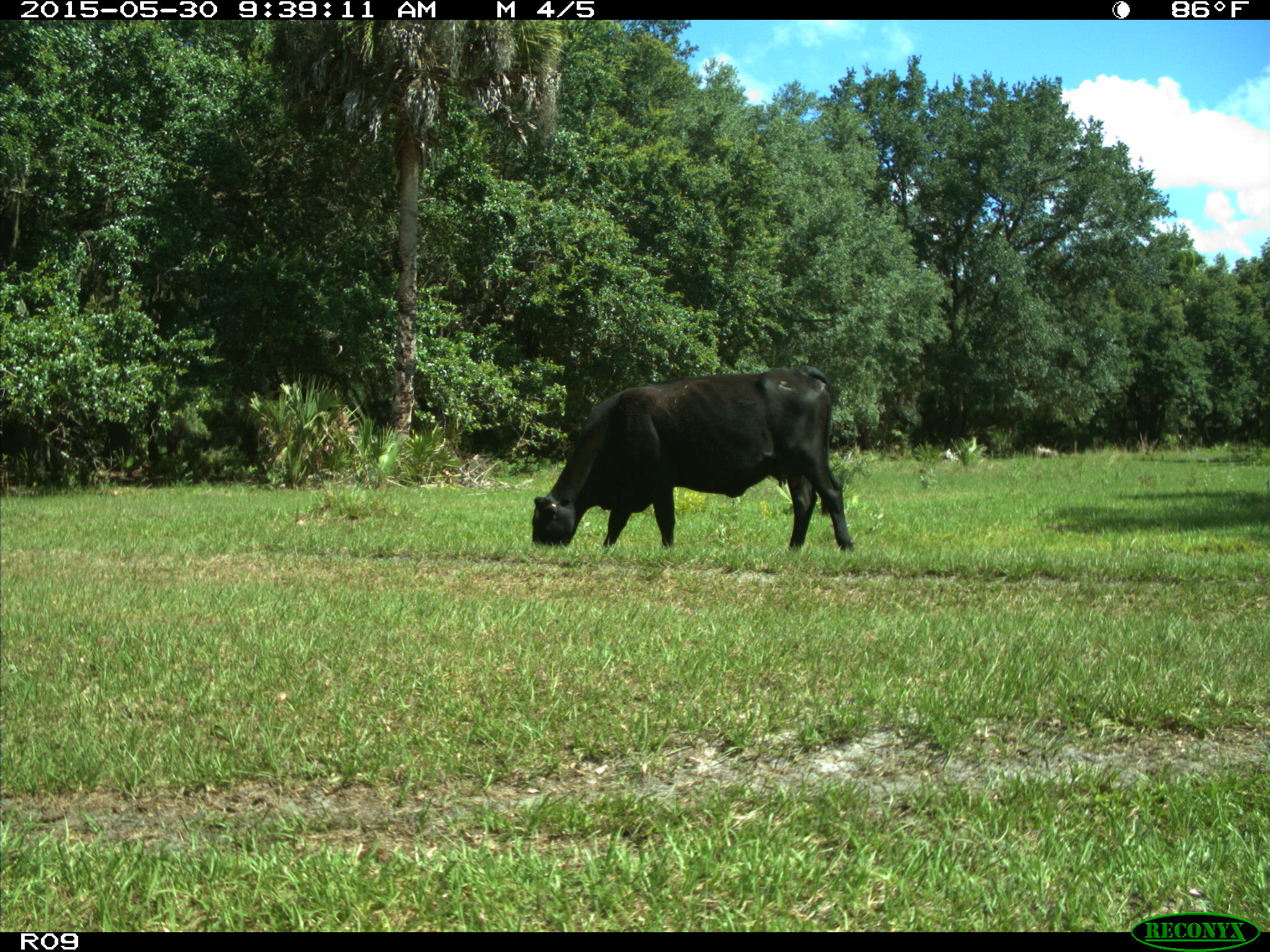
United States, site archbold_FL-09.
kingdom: Animalia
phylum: Chordata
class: Mammalia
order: Artiodactyla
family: Bovidae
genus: Bos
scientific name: Bos taurus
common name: domestic cow